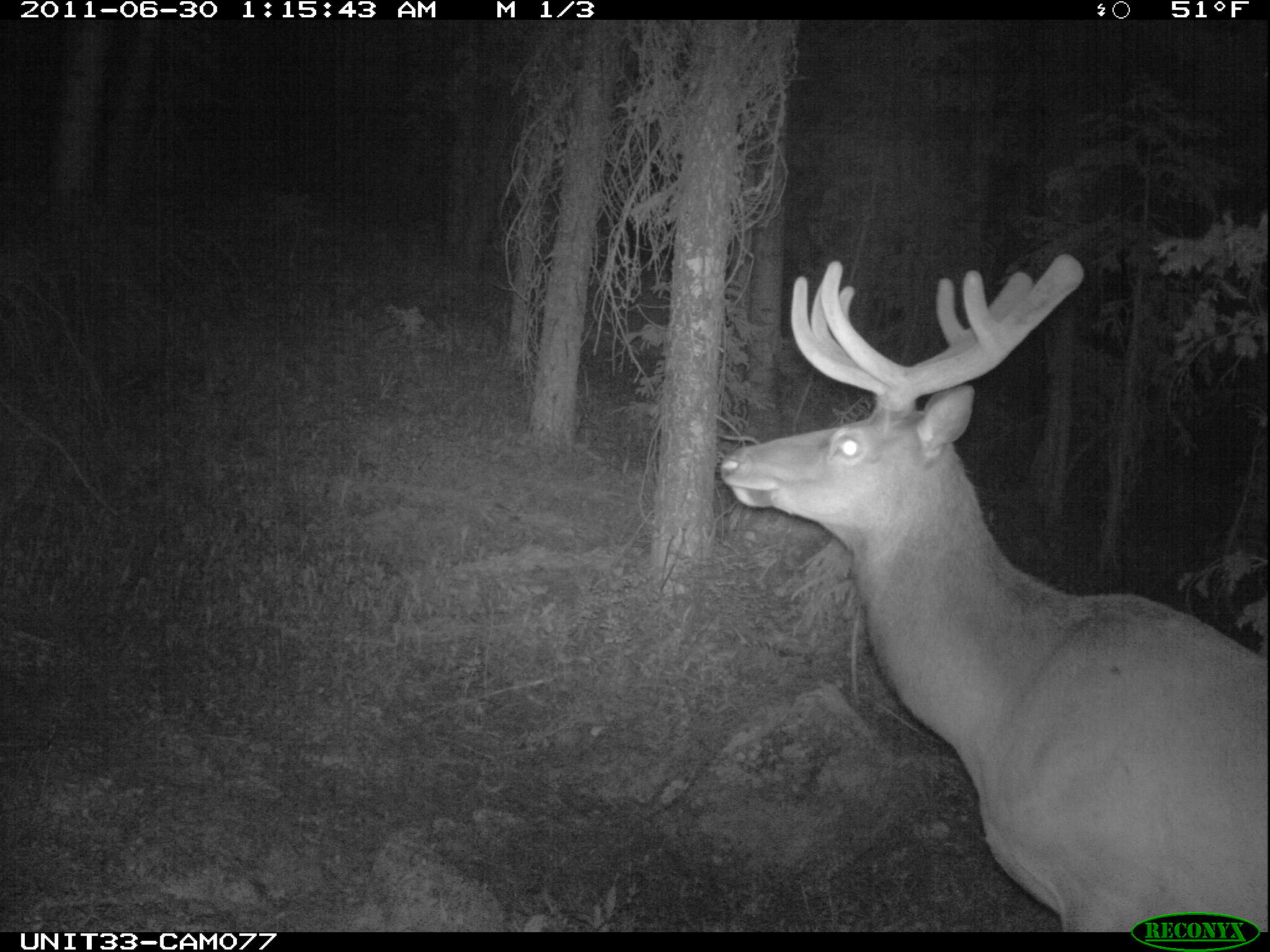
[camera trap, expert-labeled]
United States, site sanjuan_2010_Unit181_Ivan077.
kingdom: Animalia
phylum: Chordata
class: Mammalia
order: Artiodactyla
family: Cervidae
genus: Cervus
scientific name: Cervus elaphus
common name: red deer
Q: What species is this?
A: Cervus elaphus (red deer).